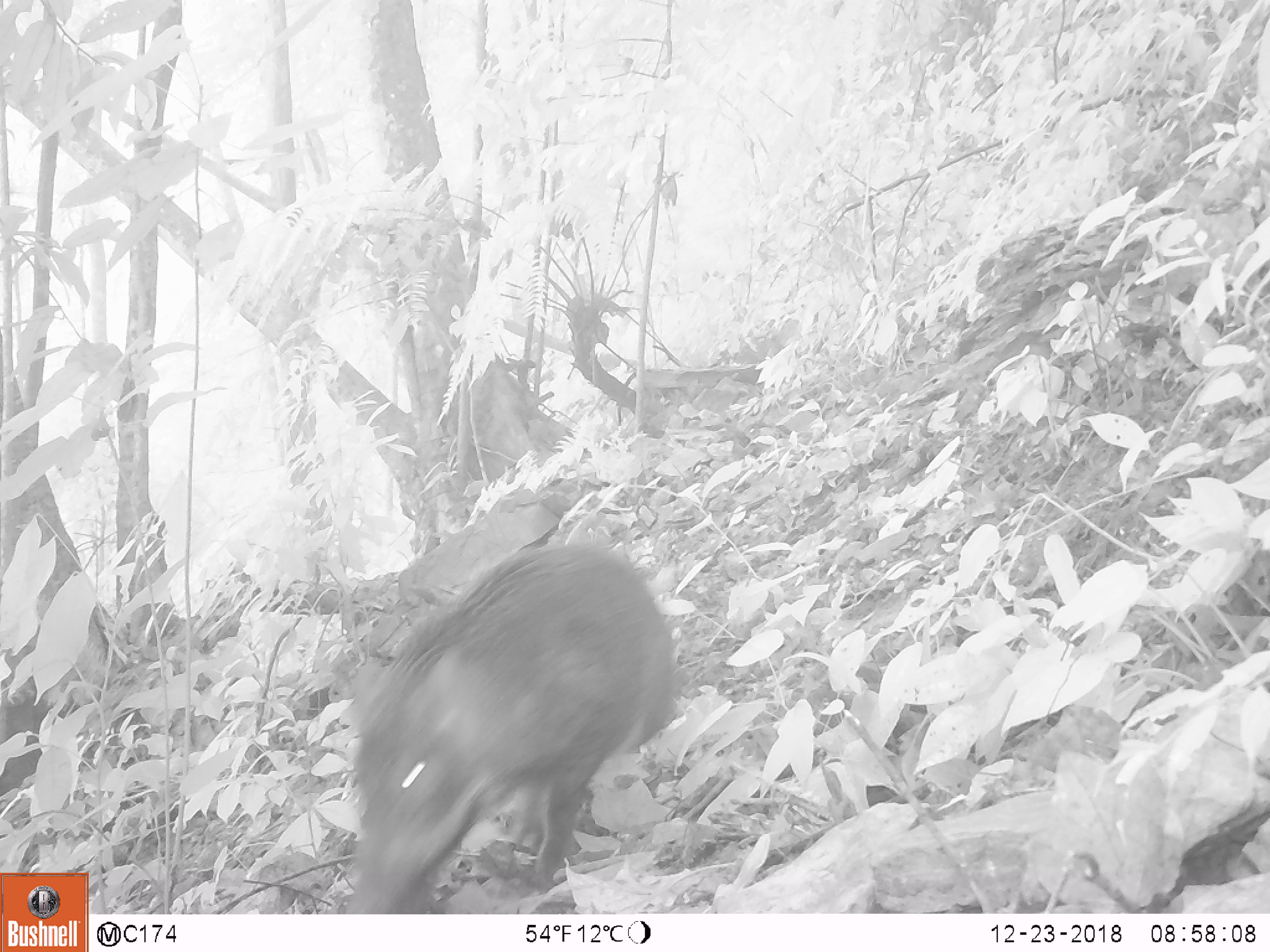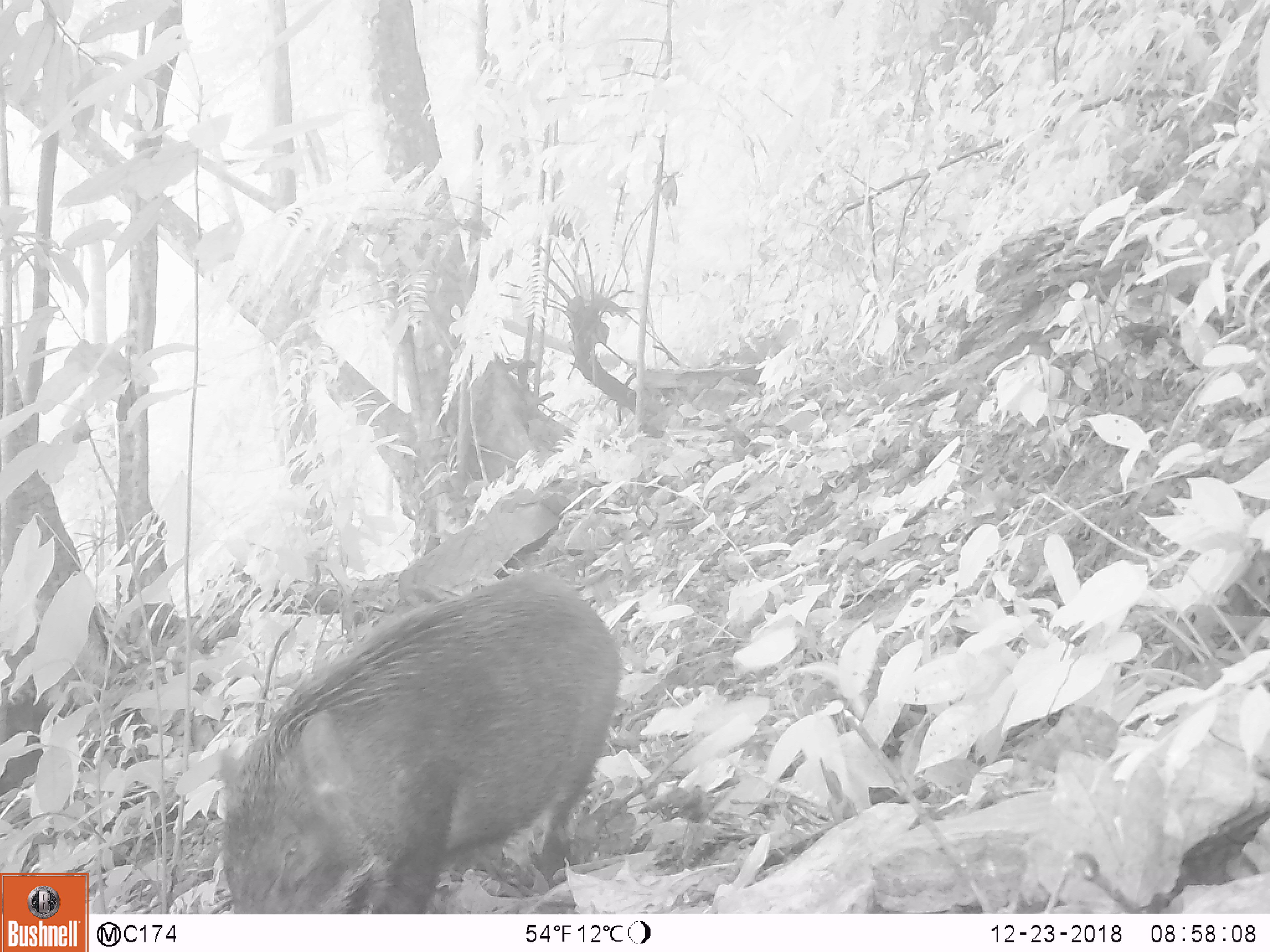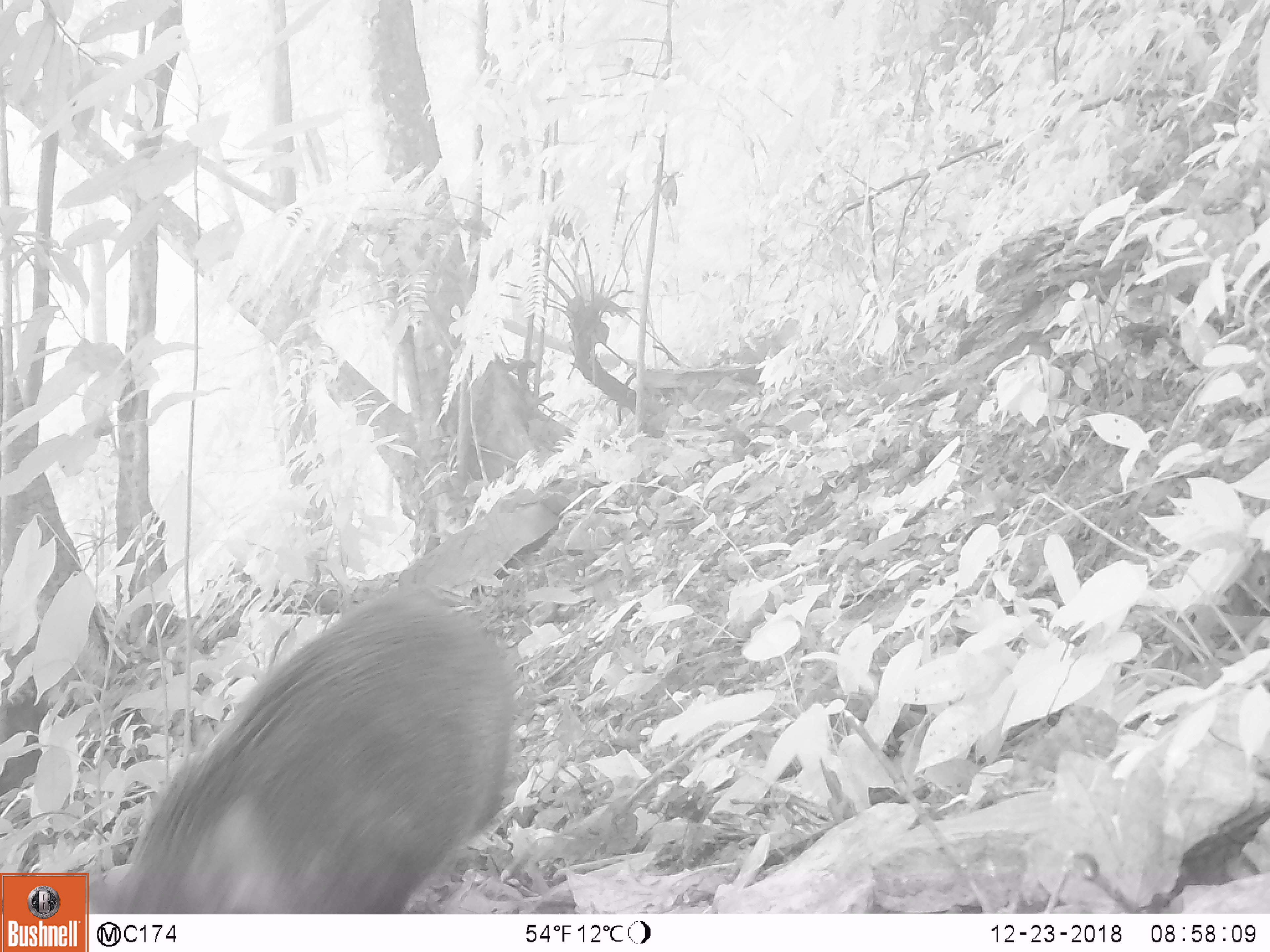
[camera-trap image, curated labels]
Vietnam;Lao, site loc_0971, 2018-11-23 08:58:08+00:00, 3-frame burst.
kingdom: Animalia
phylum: Chordata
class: Mammalia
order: Artiodactyla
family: Suidae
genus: Sus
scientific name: Sus scrofa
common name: eurasian wild pig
Eurasian wild pig (Sus scrofa). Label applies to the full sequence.